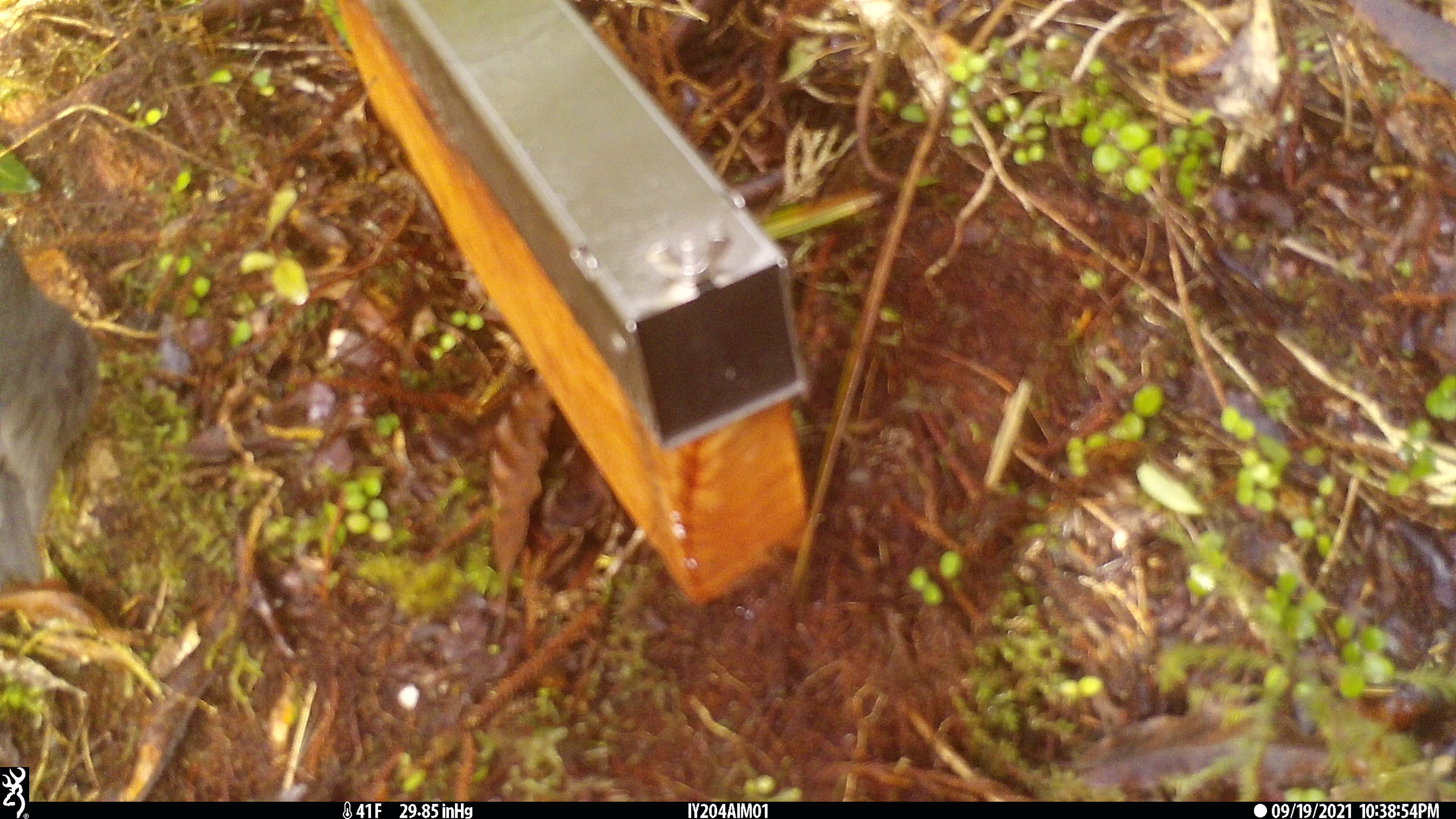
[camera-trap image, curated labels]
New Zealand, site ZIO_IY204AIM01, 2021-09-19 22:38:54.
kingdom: Animalia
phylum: Chordata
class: Aves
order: Passeriformes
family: Petroicidae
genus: Petroica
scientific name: Petroica australis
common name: new zealand robin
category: robin